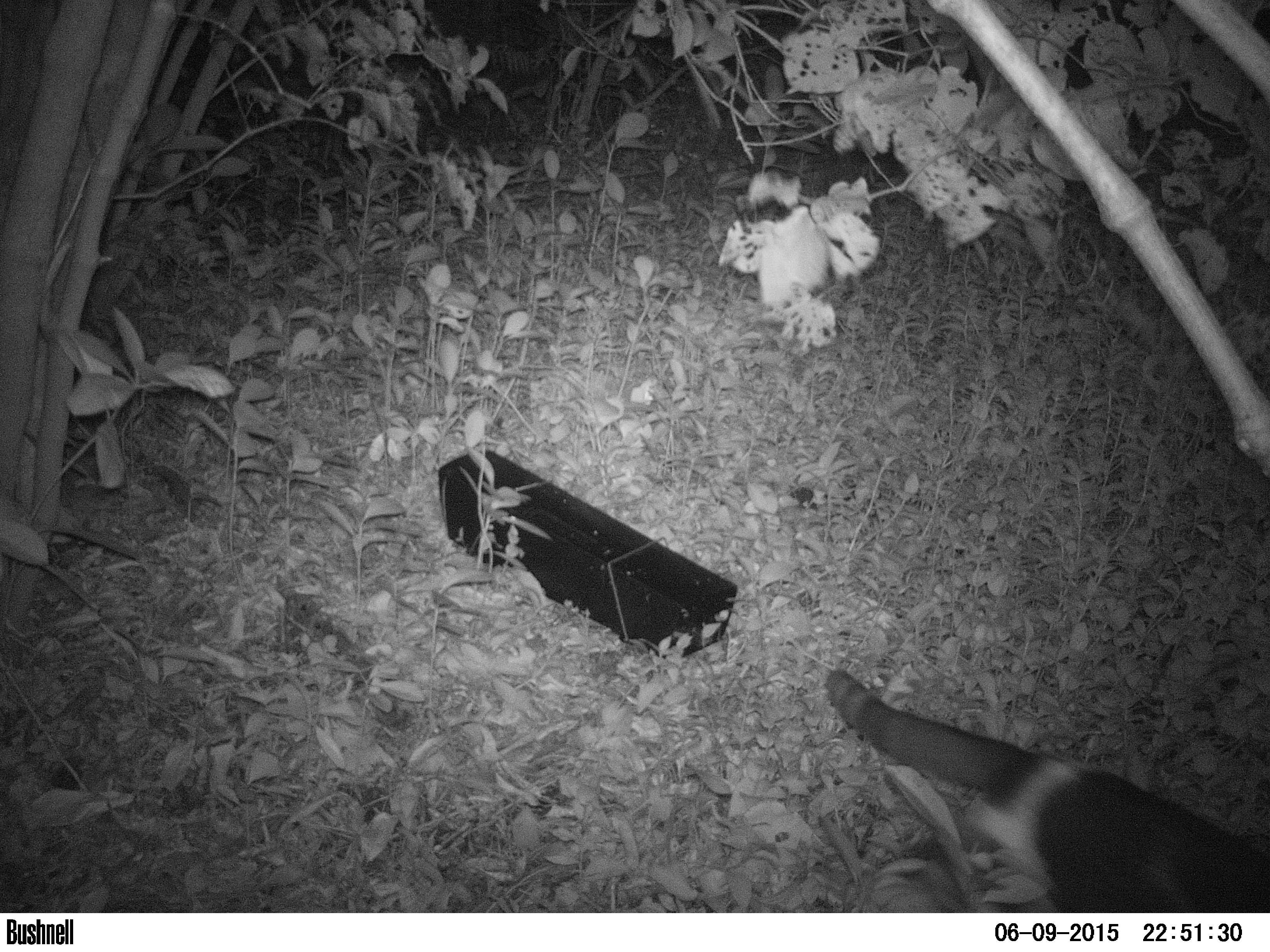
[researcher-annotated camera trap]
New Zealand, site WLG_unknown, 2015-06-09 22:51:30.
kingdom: Animalia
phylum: Chordata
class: Mammalia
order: Carnivora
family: Felidae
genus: Felis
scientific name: Felis catus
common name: domestic cat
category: cat